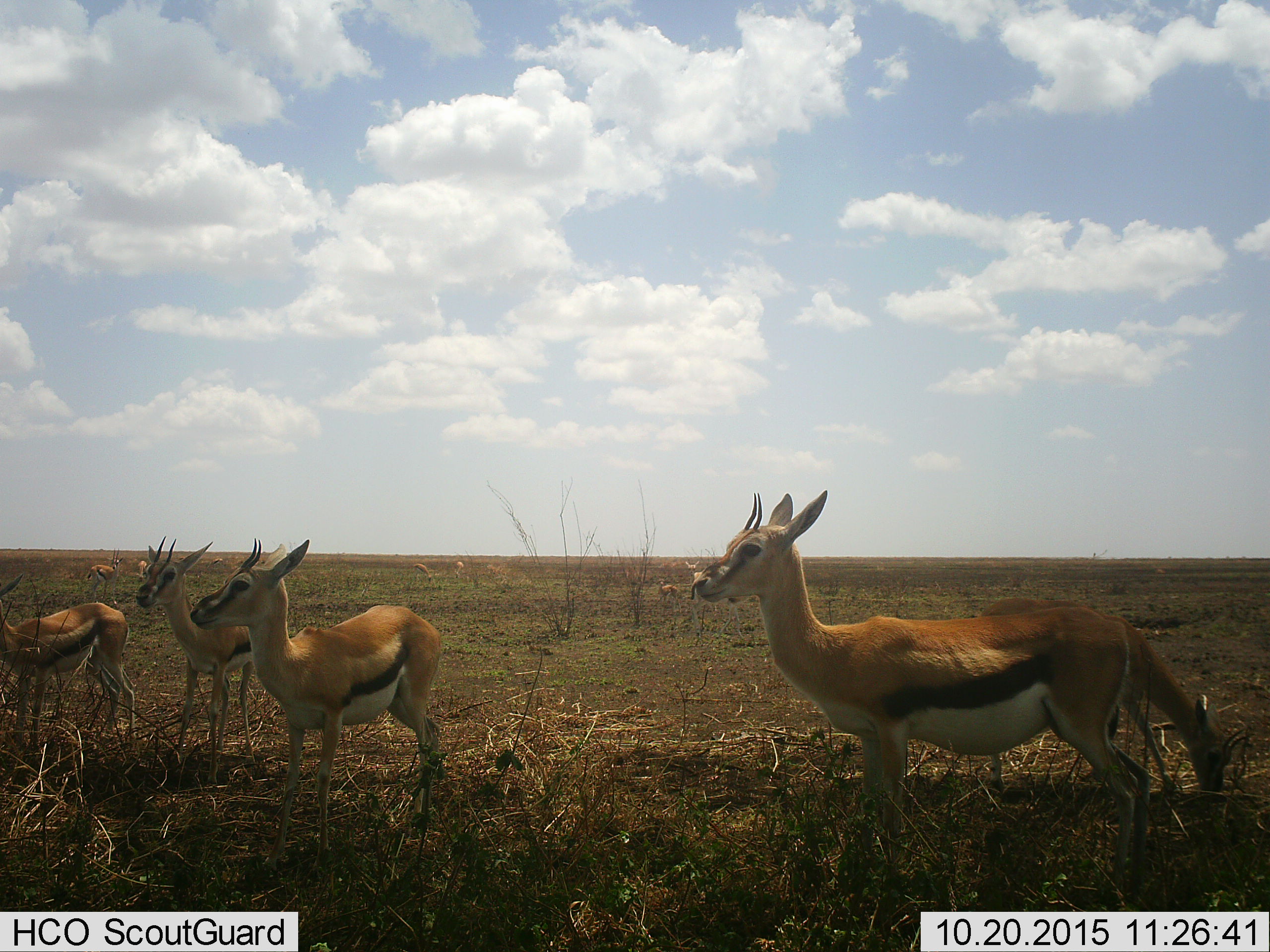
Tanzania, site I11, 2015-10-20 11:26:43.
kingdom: Animalia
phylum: Chordata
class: Mammalia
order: Artiodactyla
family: Bovidae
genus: Eudorcas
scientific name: Eudorcas thomsonii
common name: thomson's gazelle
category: gazellethomsons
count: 11-50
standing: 100%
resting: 25%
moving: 12%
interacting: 12%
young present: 38%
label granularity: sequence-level